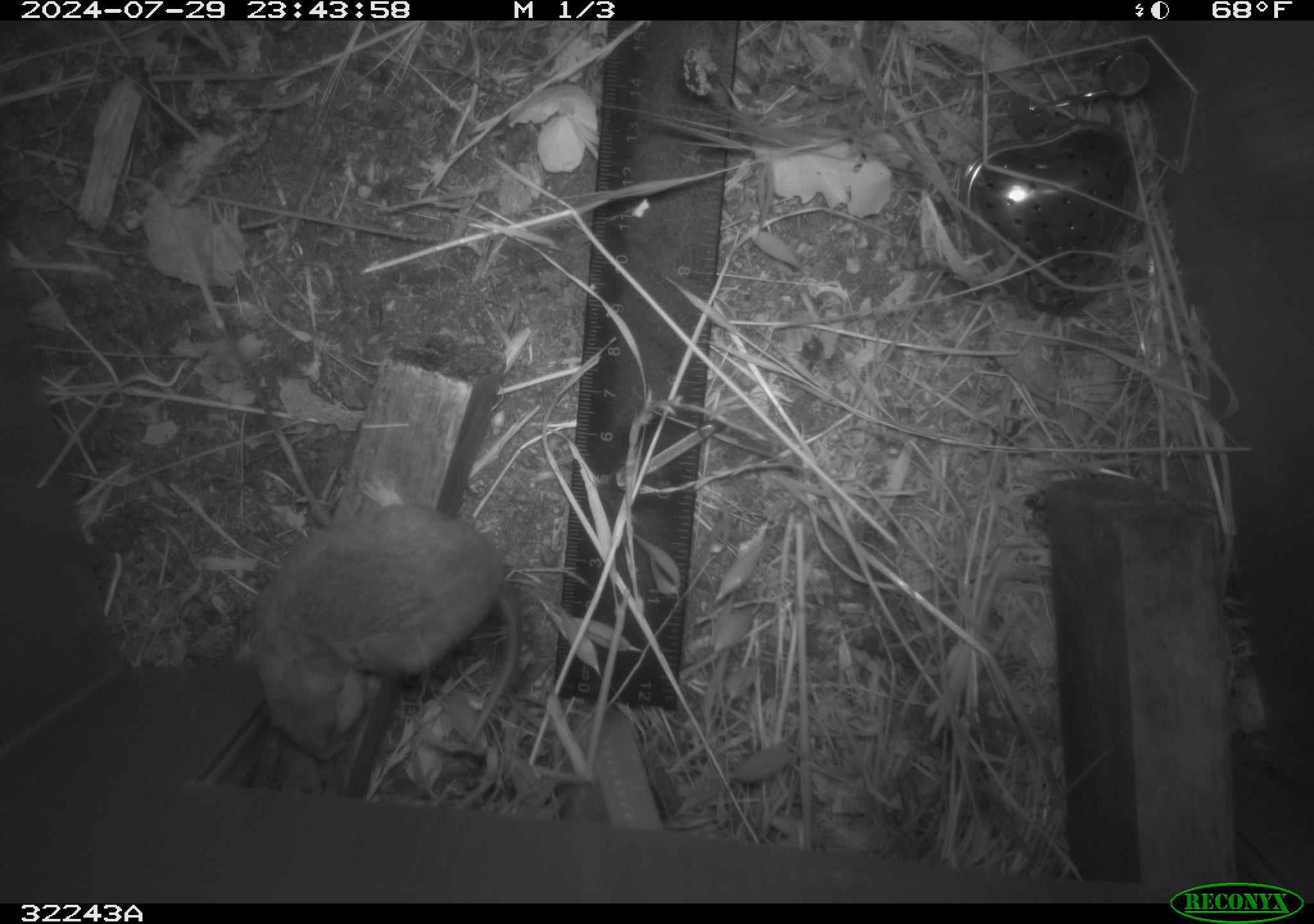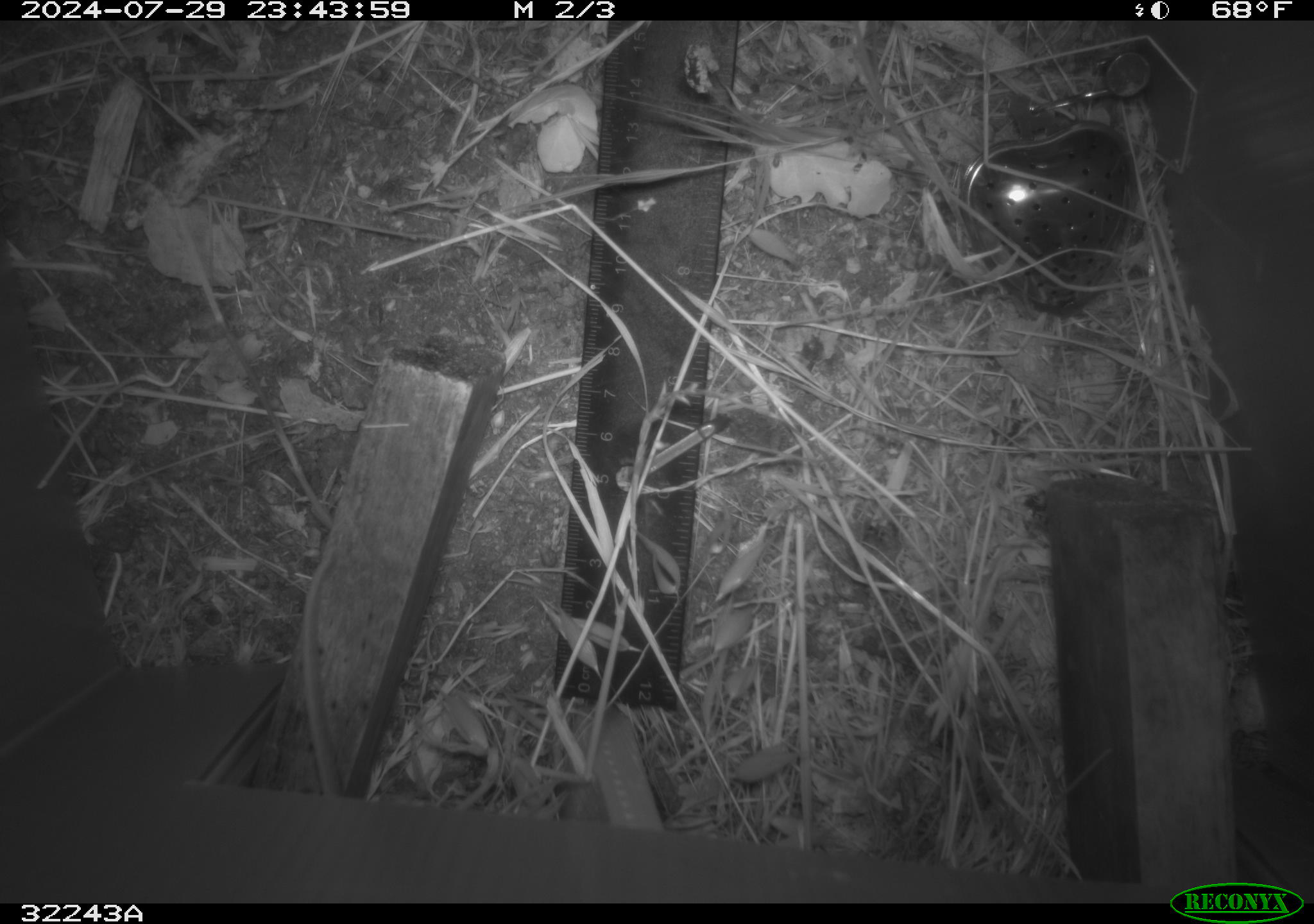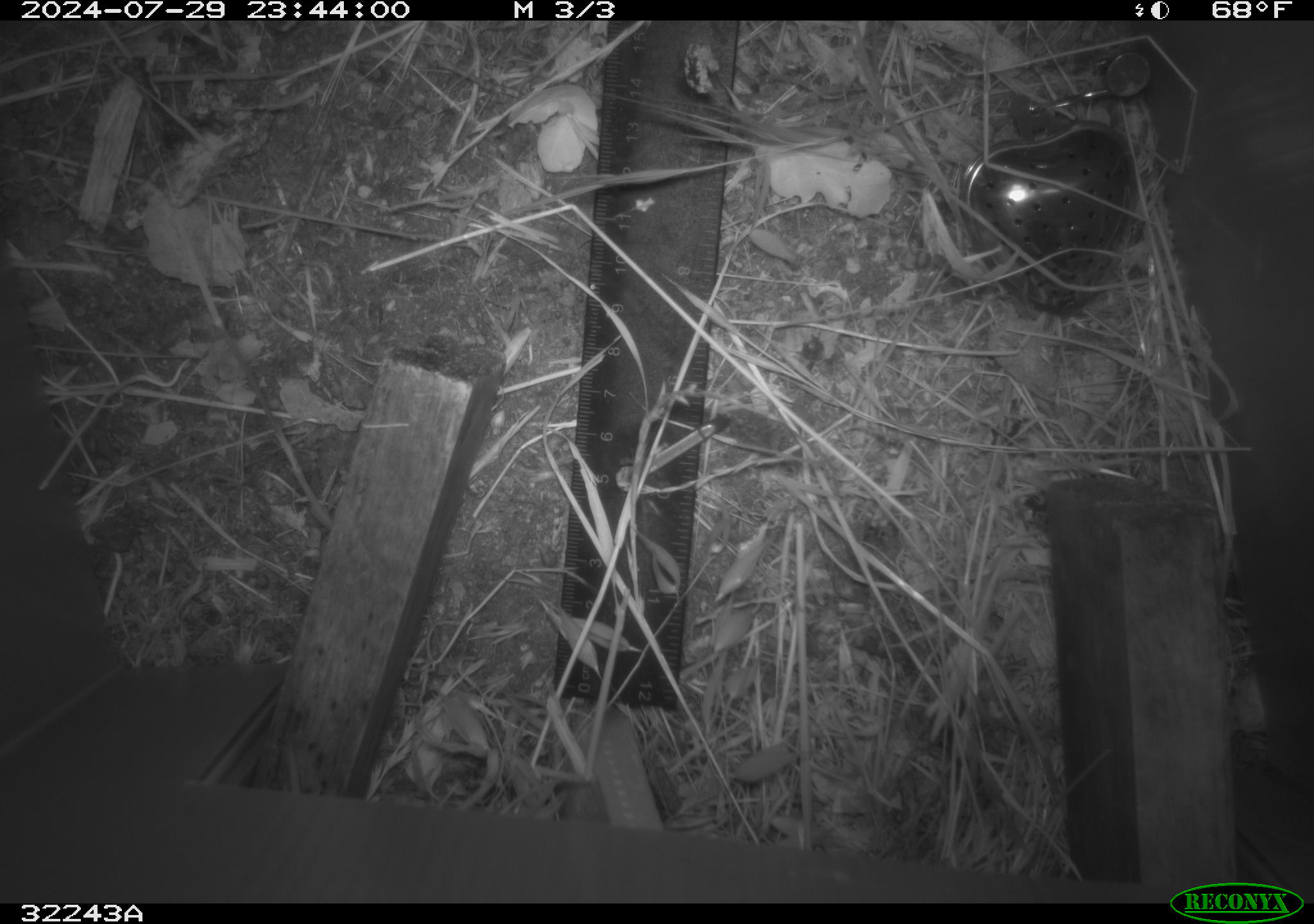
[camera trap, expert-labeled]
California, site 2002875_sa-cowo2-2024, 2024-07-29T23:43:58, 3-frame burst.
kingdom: Animalia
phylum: Chordata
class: Mammalia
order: Rodentia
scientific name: Rodentia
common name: rodent